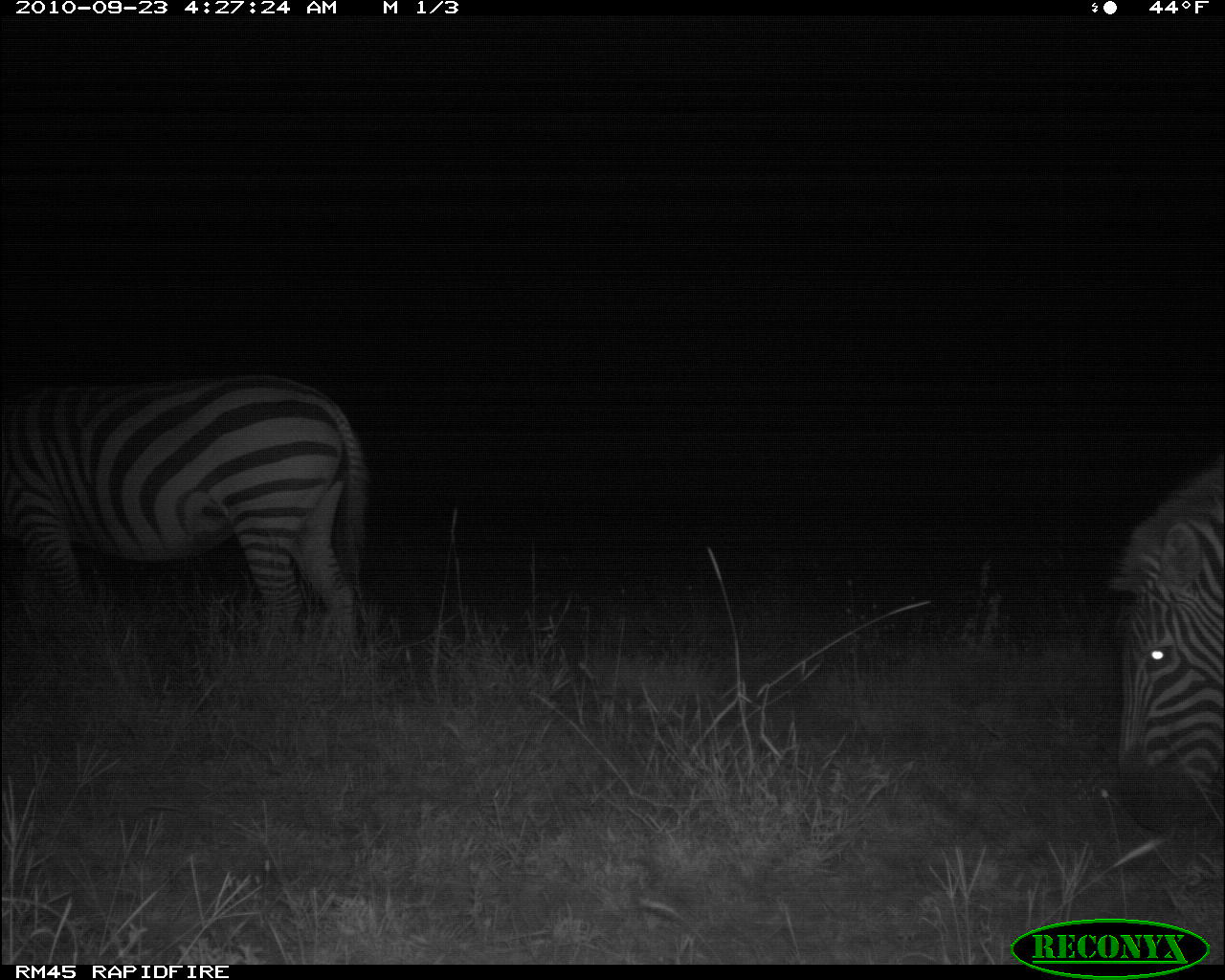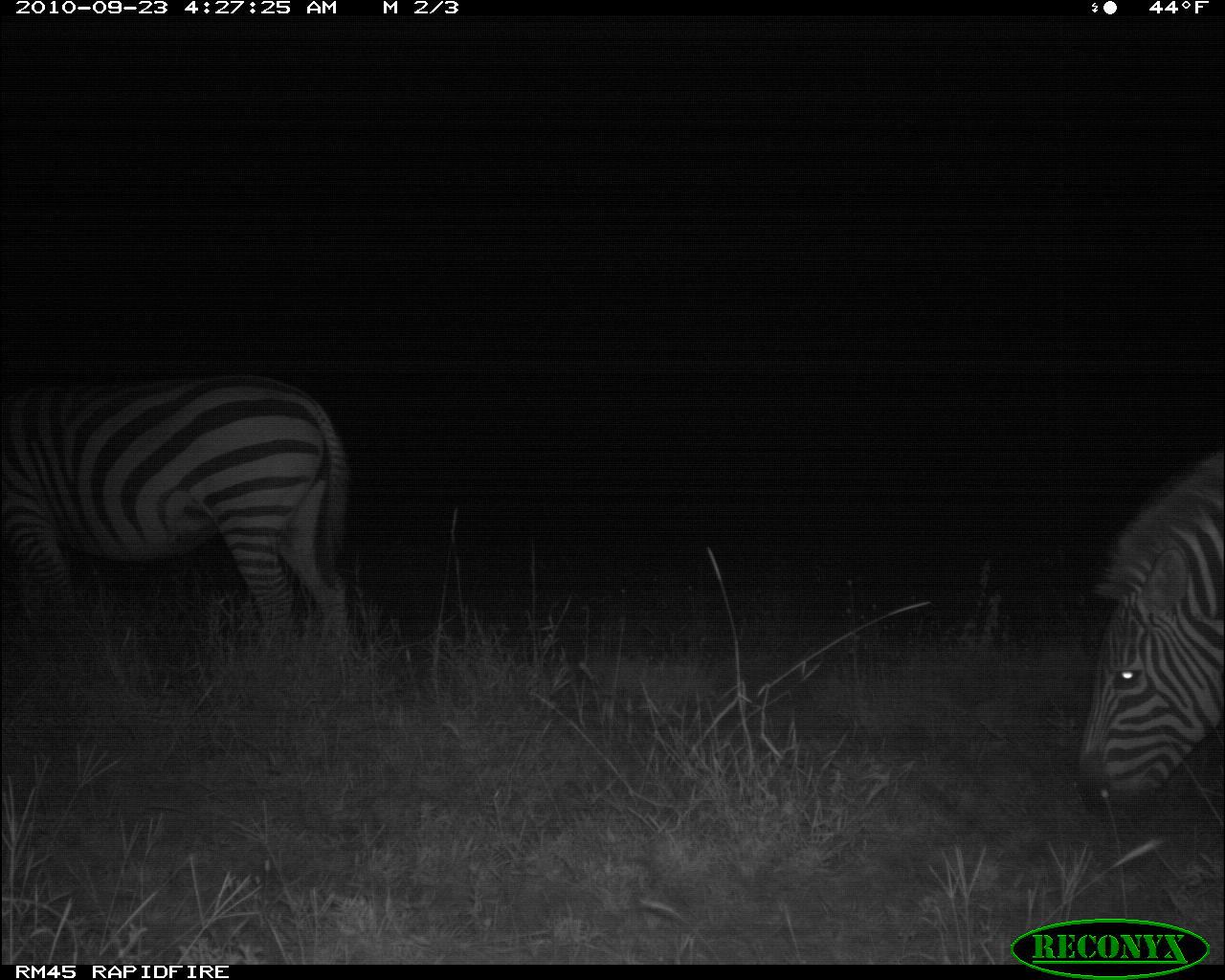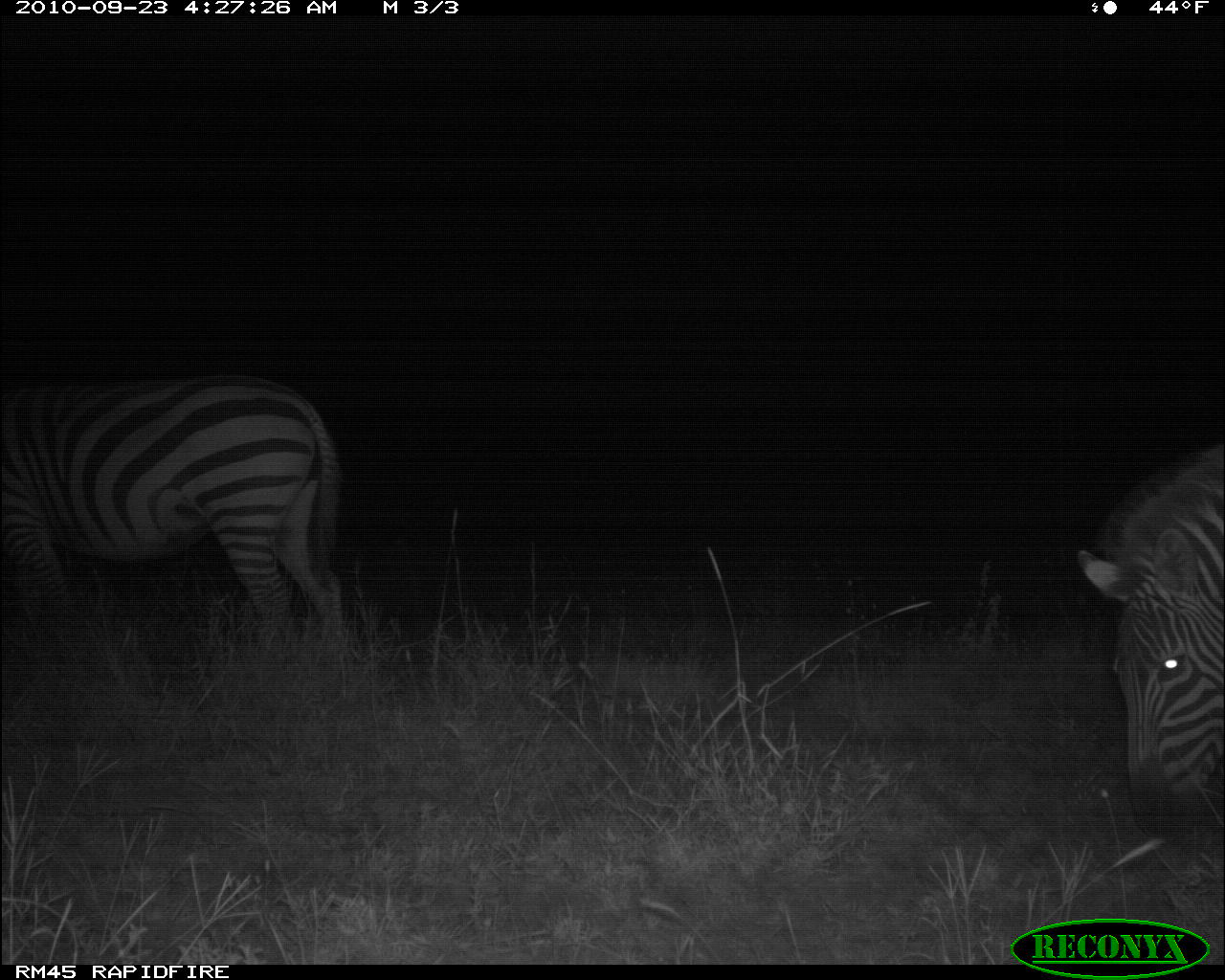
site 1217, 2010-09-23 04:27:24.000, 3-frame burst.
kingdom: Animalia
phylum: Chordata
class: Mammalia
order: Perissodactyla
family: Equidae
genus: Equus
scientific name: Equus quagga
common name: plains zebra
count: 2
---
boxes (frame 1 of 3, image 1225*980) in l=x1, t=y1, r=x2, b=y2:
equus quagga: l=1, t=373, r=366, b=648; l=1110, t=454, r=1224, b=833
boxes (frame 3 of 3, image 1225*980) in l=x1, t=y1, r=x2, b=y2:
equus quagga: l=3, t=374, r=344, b=694; l=1080, t=443, r=1225, b=839